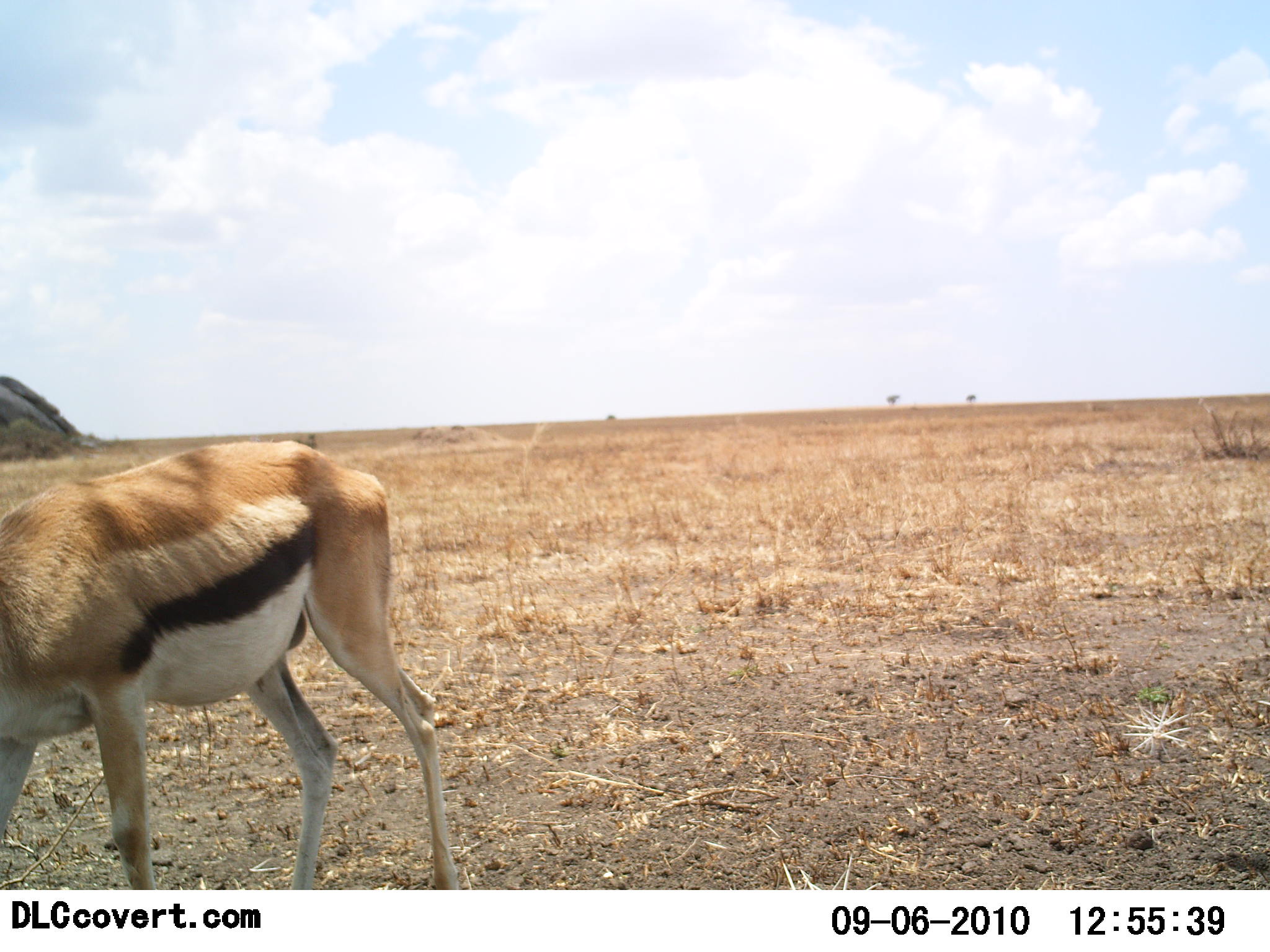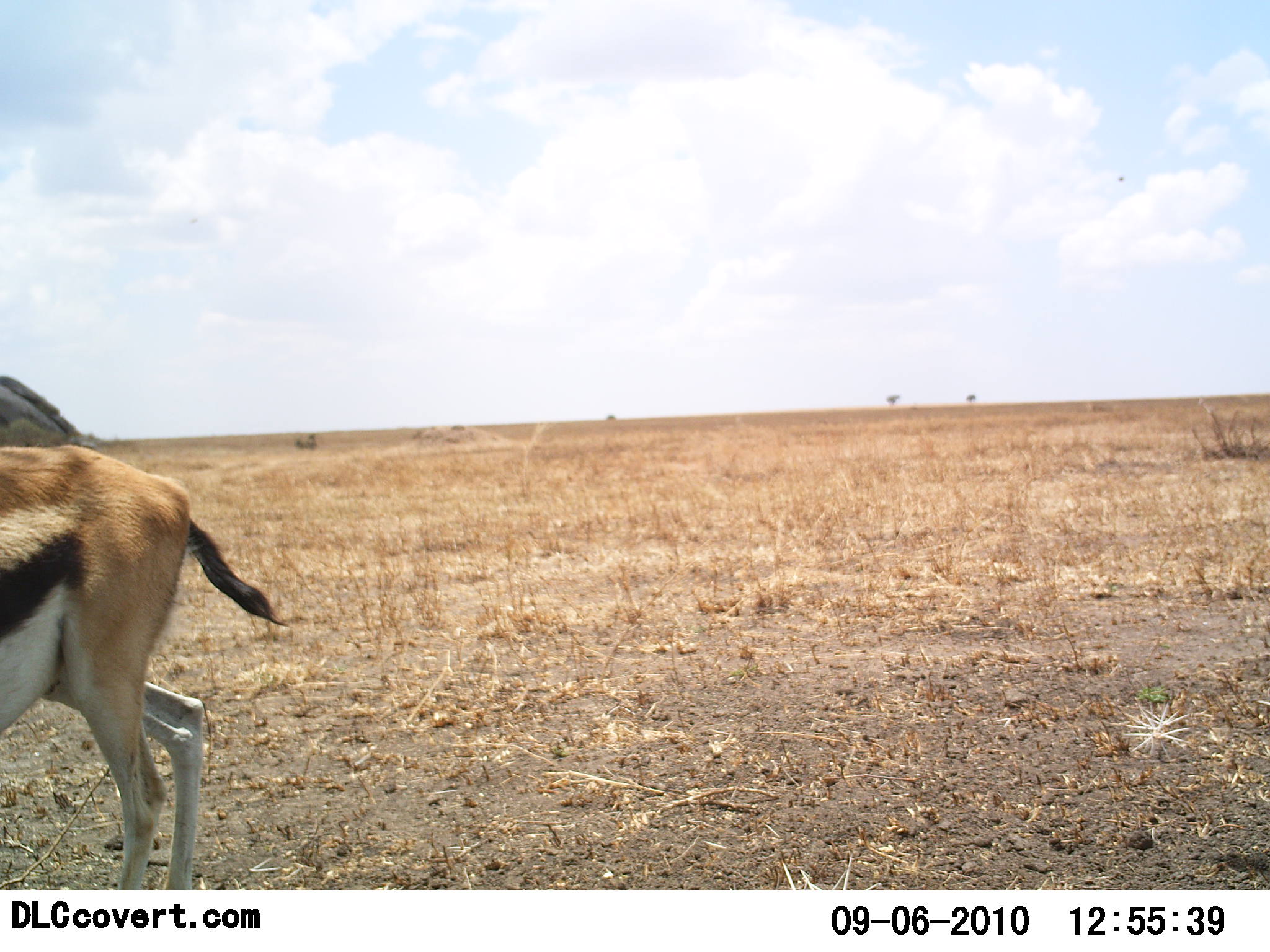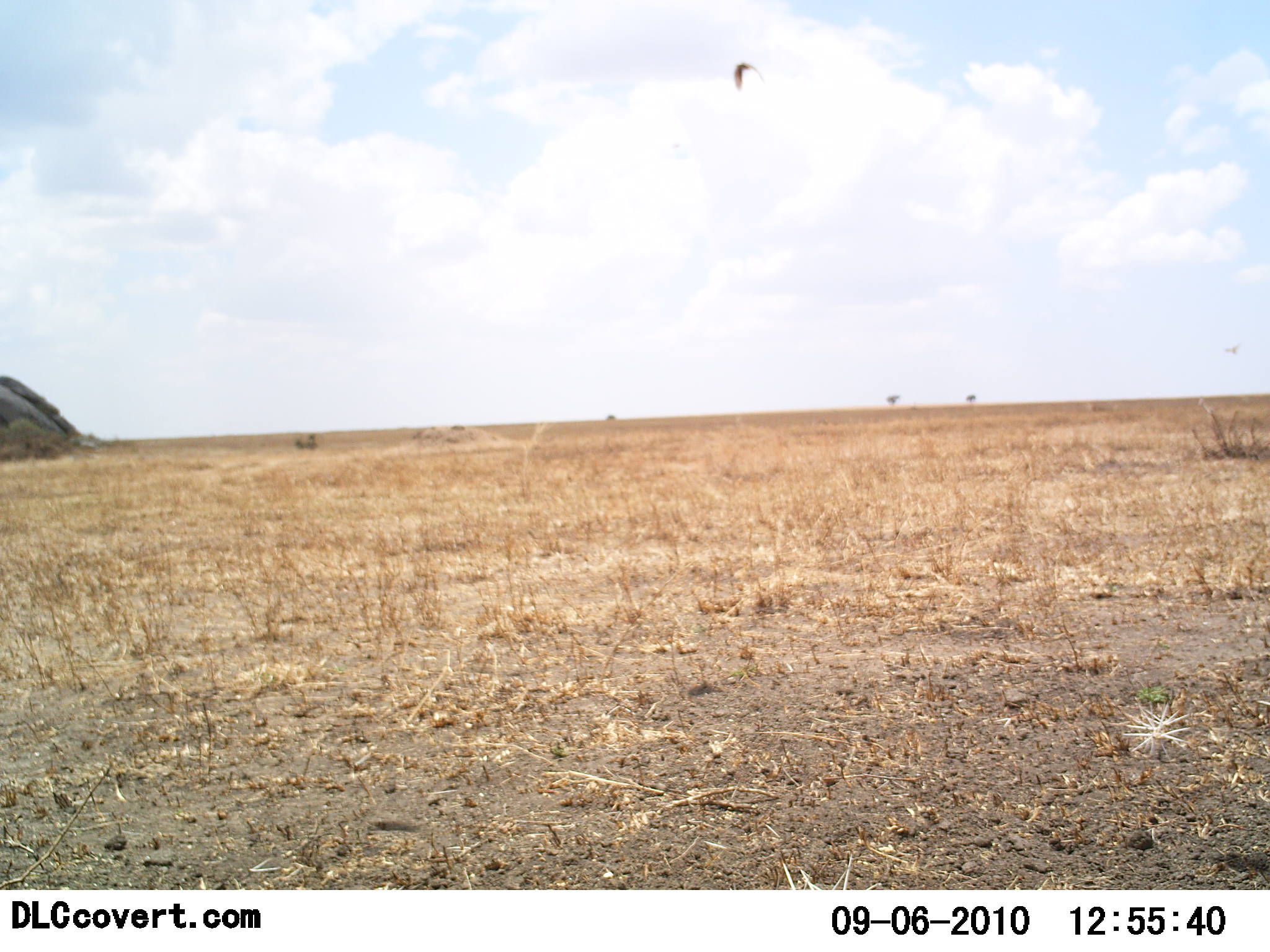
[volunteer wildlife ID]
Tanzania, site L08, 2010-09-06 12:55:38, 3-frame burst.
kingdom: Animalia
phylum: Chordata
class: Mammalia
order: Artiodactyla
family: Bovidae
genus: Eudorcas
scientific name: Eudorcas thomsonii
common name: thomson's gazelle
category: gazellethomsons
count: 1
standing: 10%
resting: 0%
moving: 86%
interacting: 0%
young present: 0%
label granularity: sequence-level